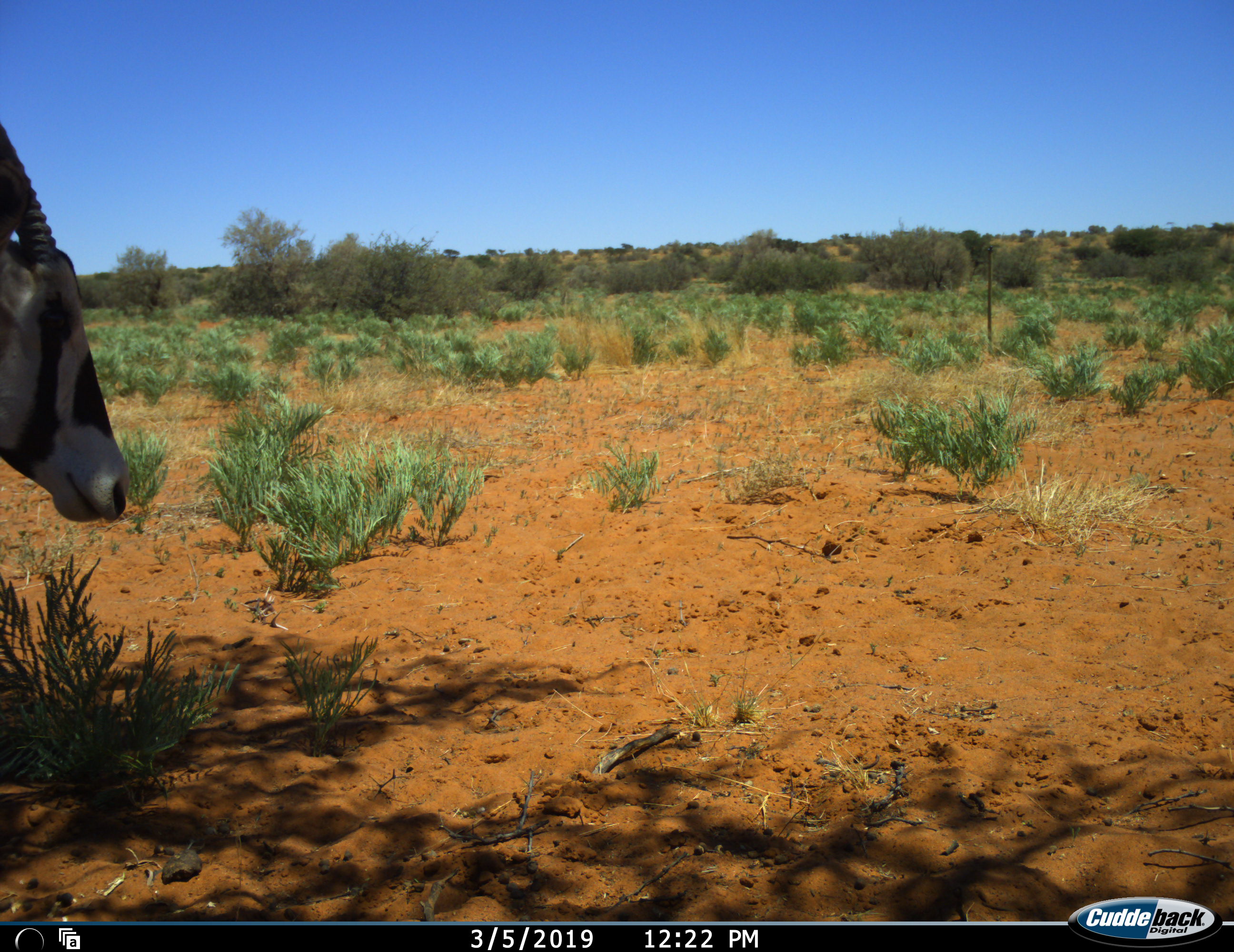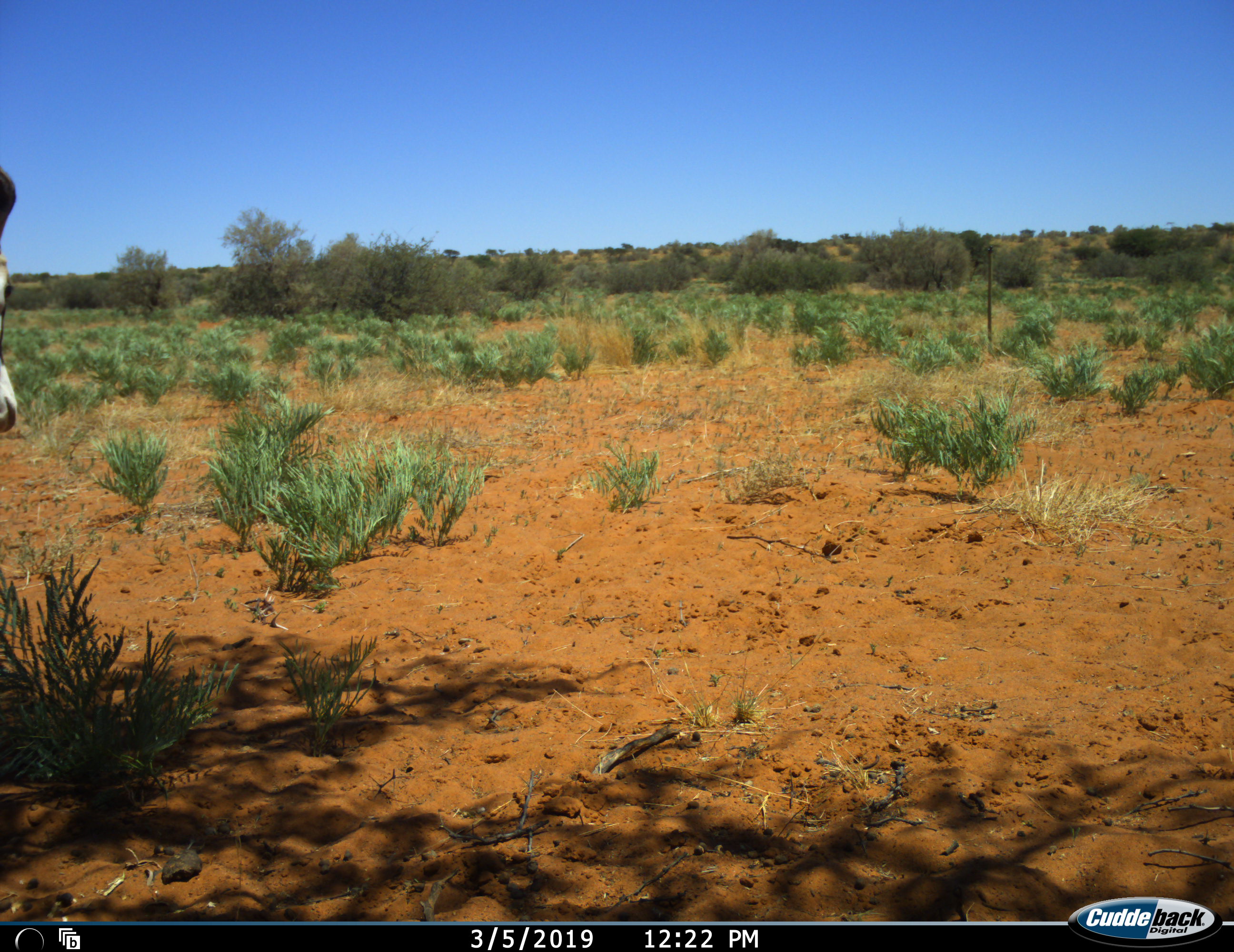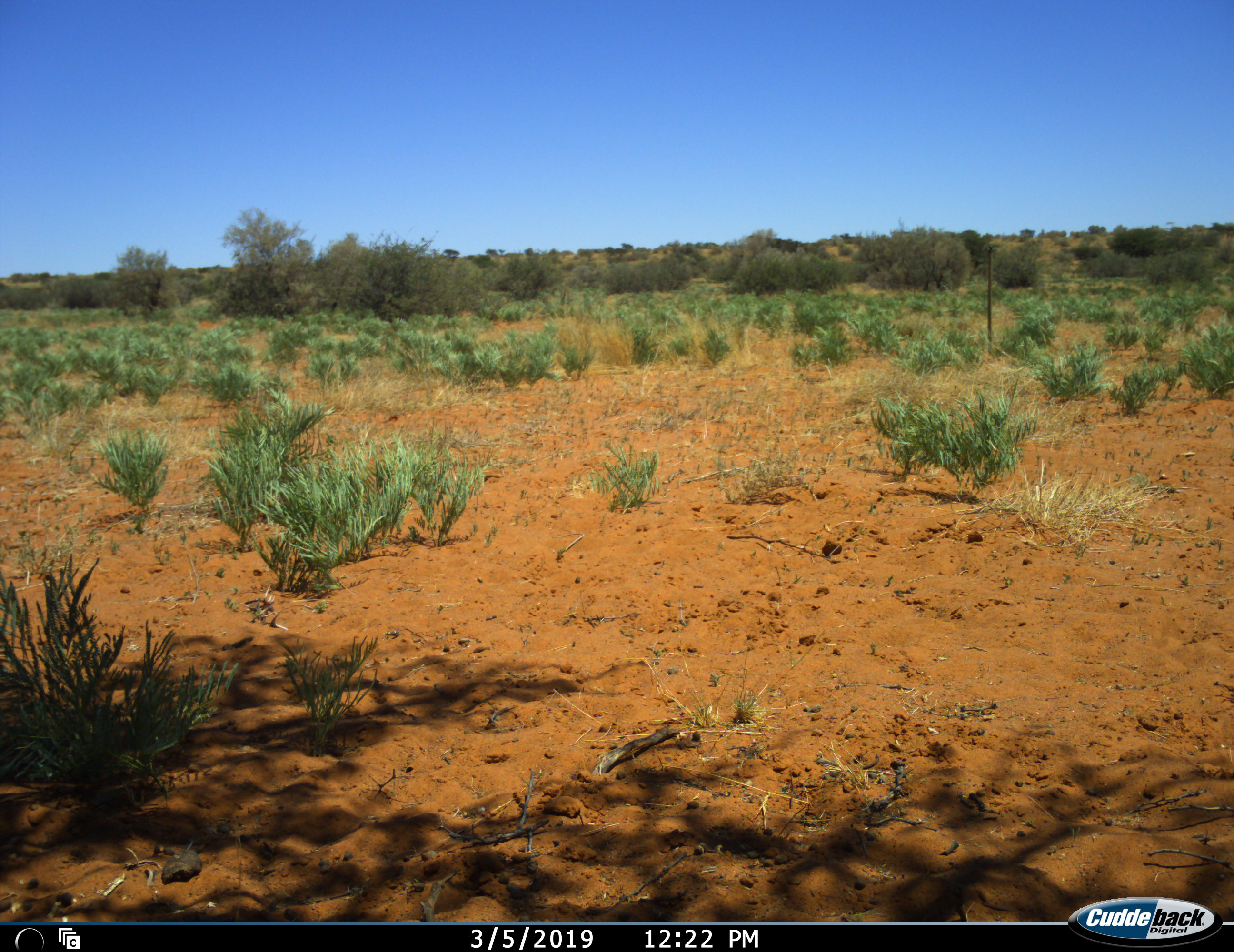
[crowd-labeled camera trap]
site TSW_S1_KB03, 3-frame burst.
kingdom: Animalia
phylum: Chordata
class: Mammalia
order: Artiodactyla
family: Bovidae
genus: Oryx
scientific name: Oryx gazella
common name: gemsbok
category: oryx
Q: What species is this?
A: Oryx (gemsbok) (Oryx gazella).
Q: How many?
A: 1.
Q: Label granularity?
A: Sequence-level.